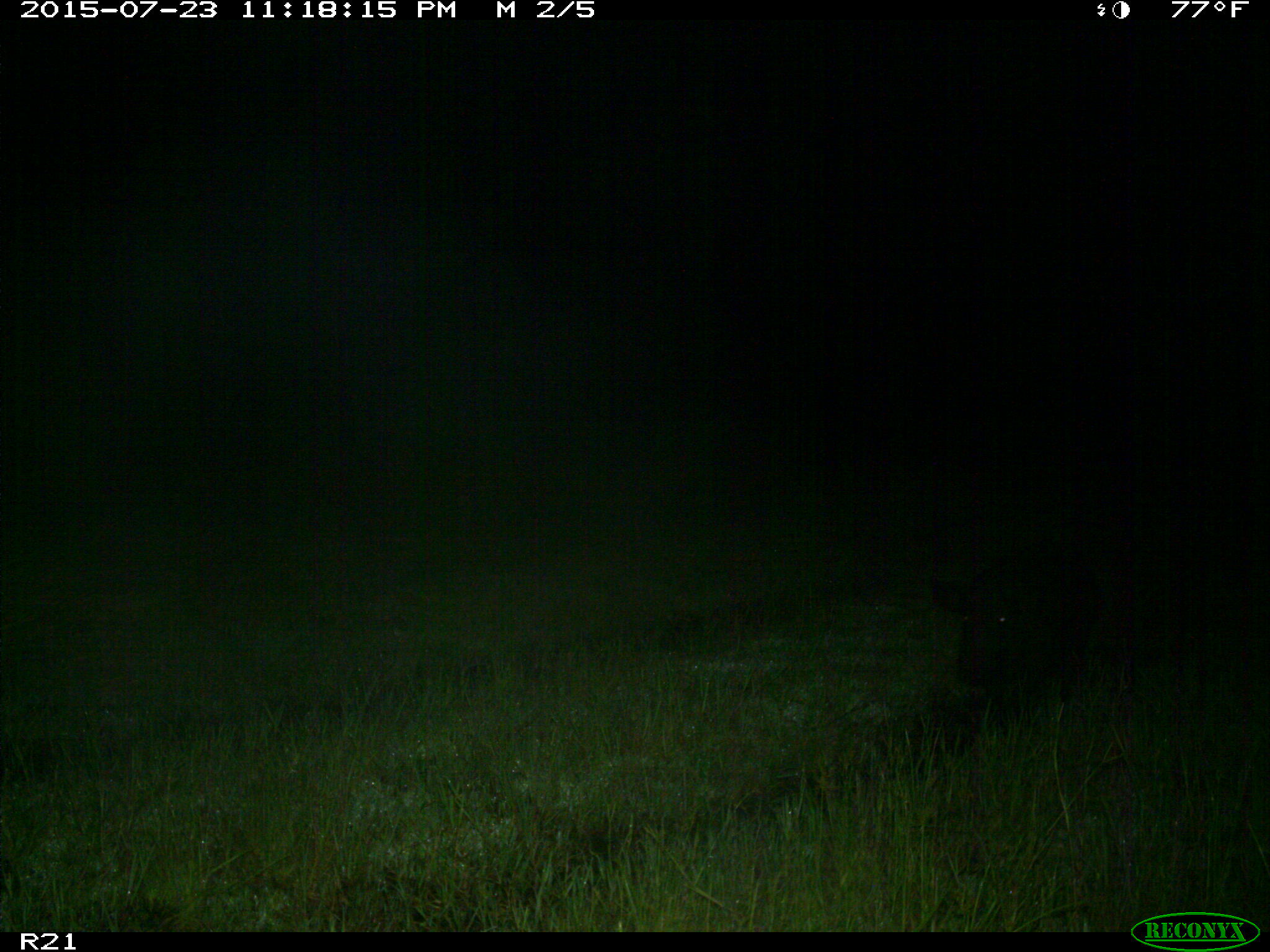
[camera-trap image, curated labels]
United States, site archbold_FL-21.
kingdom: Animalia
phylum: Chordata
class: Mammalia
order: Artiodactyla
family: Suidae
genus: Sus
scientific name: Sus scrofa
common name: wild boar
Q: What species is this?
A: Sus scrofa (wild boar).